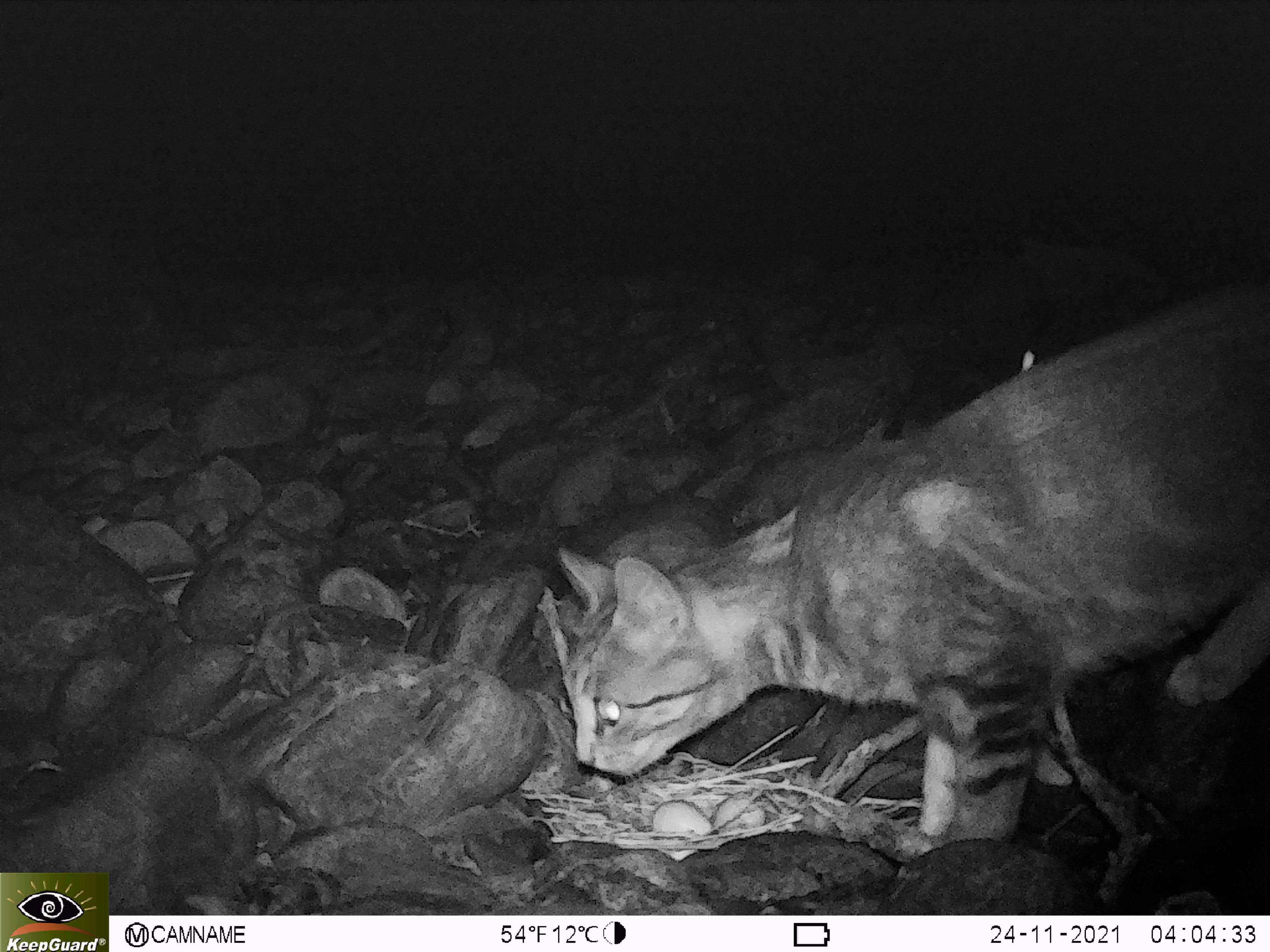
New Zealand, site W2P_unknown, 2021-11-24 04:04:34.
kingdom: Animalia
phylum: Chordata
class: Mammalia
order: Carnivora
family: Felidae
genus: Felis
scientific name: Felis catus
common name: domestic cat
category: cat